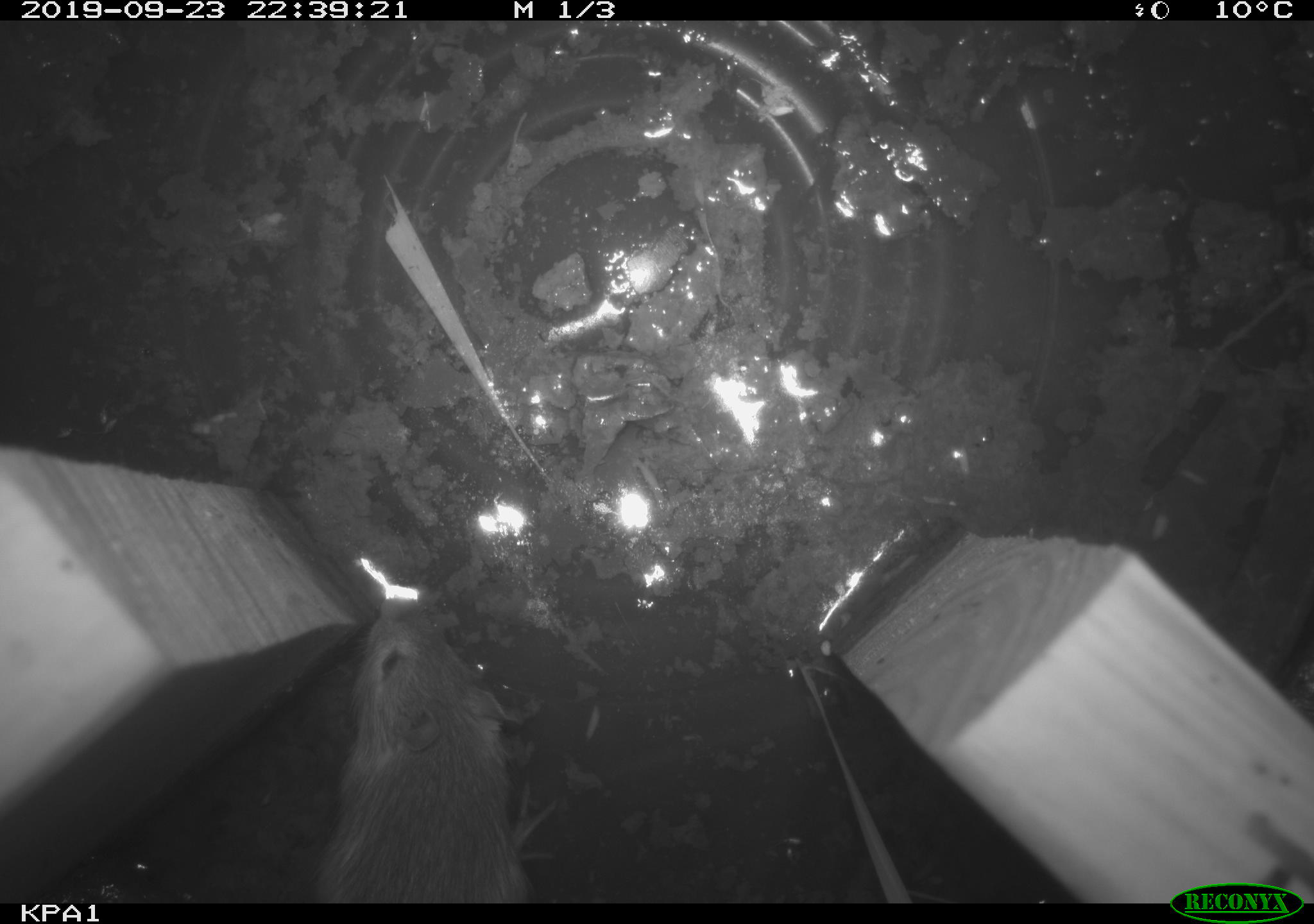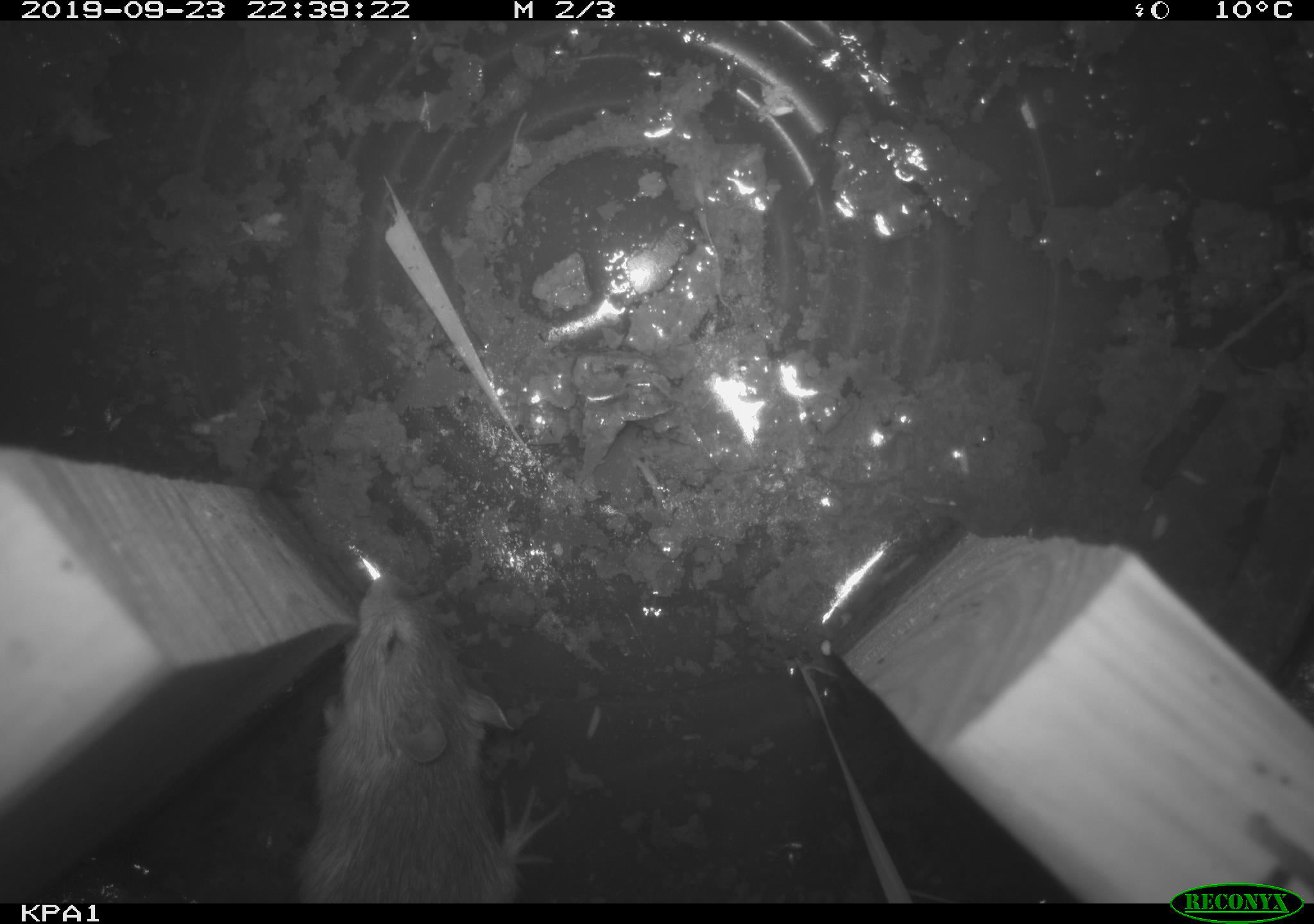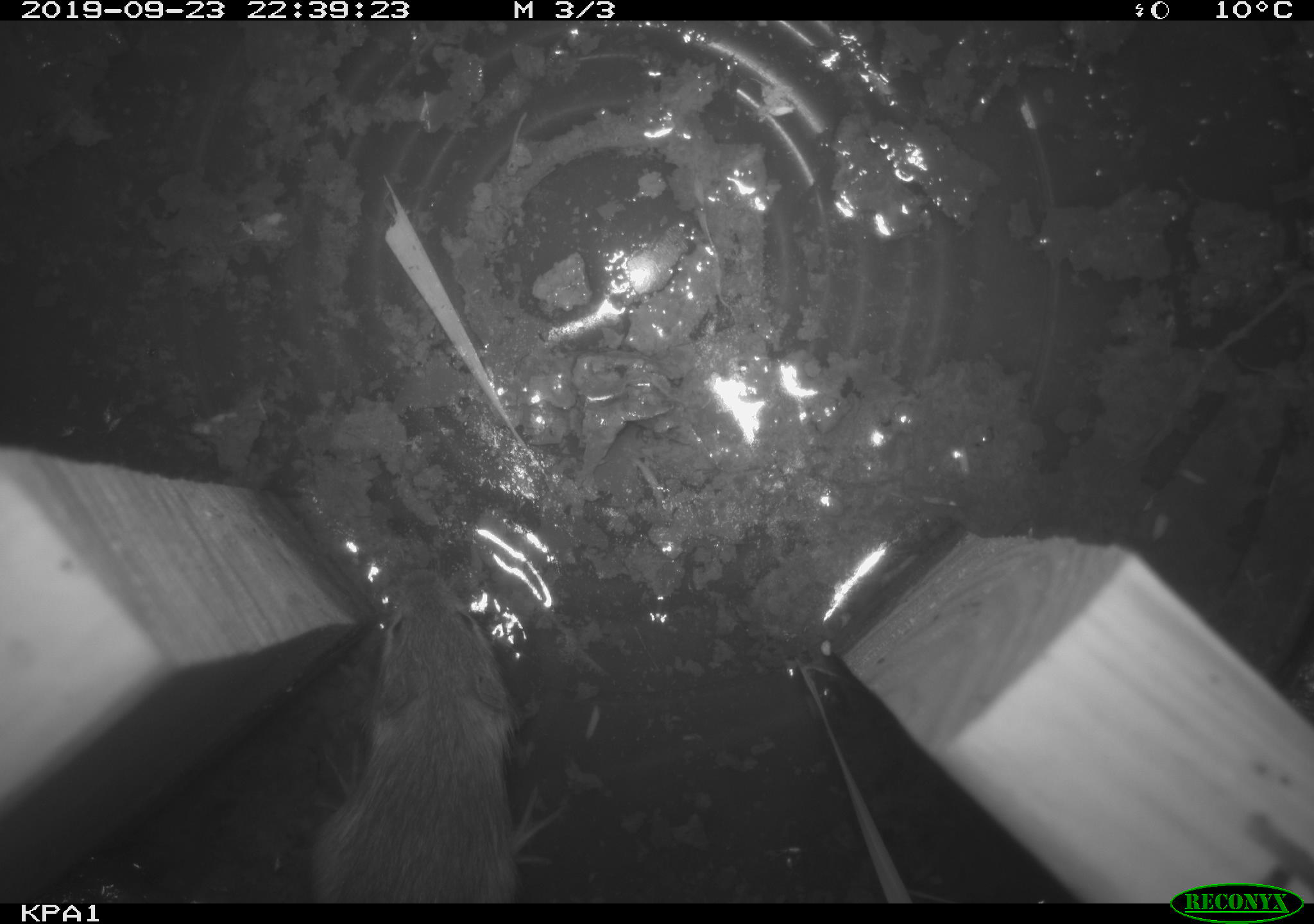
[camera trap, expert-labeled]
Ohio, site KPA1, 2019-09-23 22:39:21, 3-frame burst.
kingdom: Animalia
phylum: Chordata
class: Mammalia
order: Rodentia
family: Zapodidae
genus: Zapus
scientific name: Zapus hudsonius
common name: meadow jumping mouse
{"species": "meadow jumping mouse (Zapus hudsonius)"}